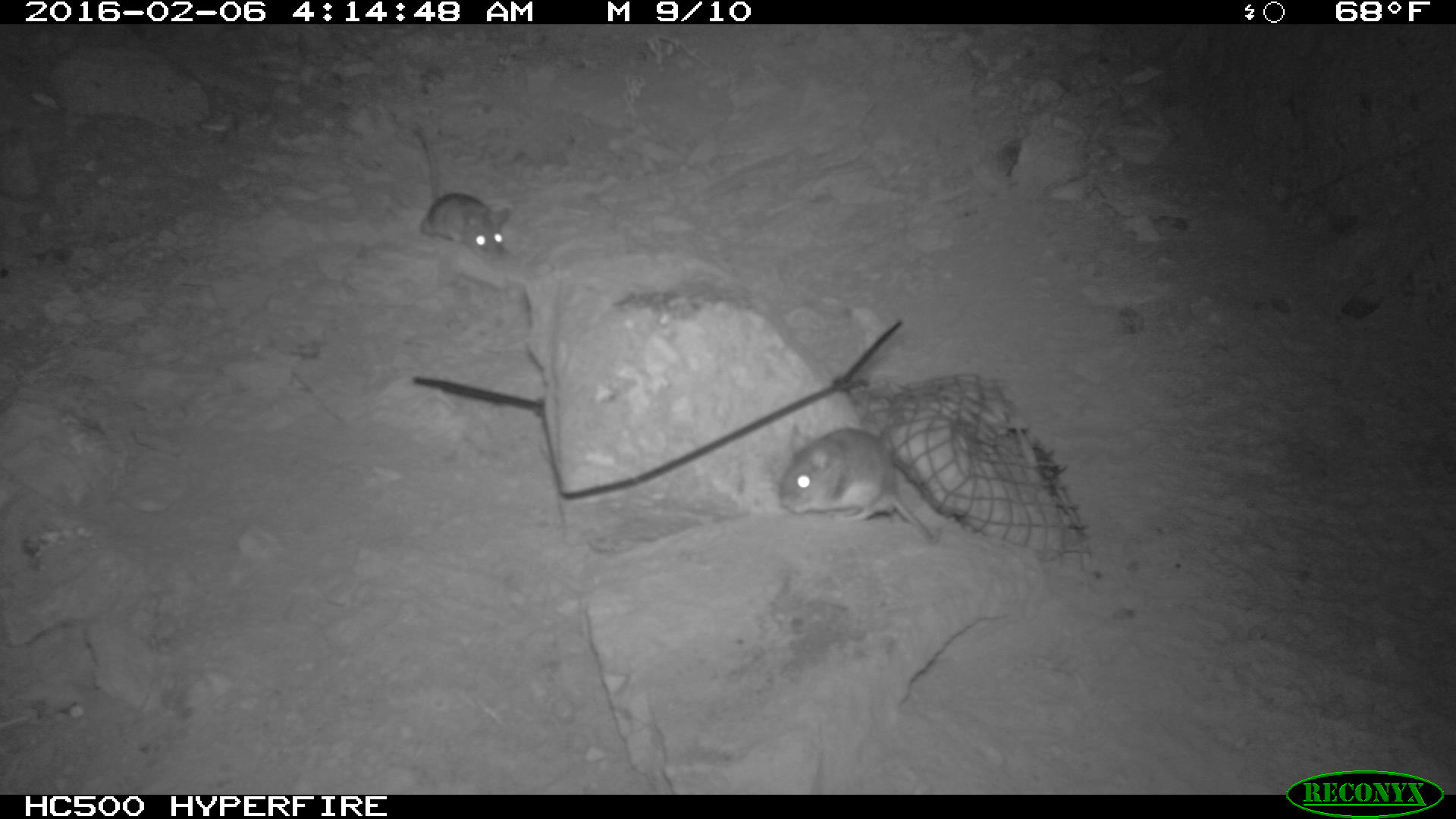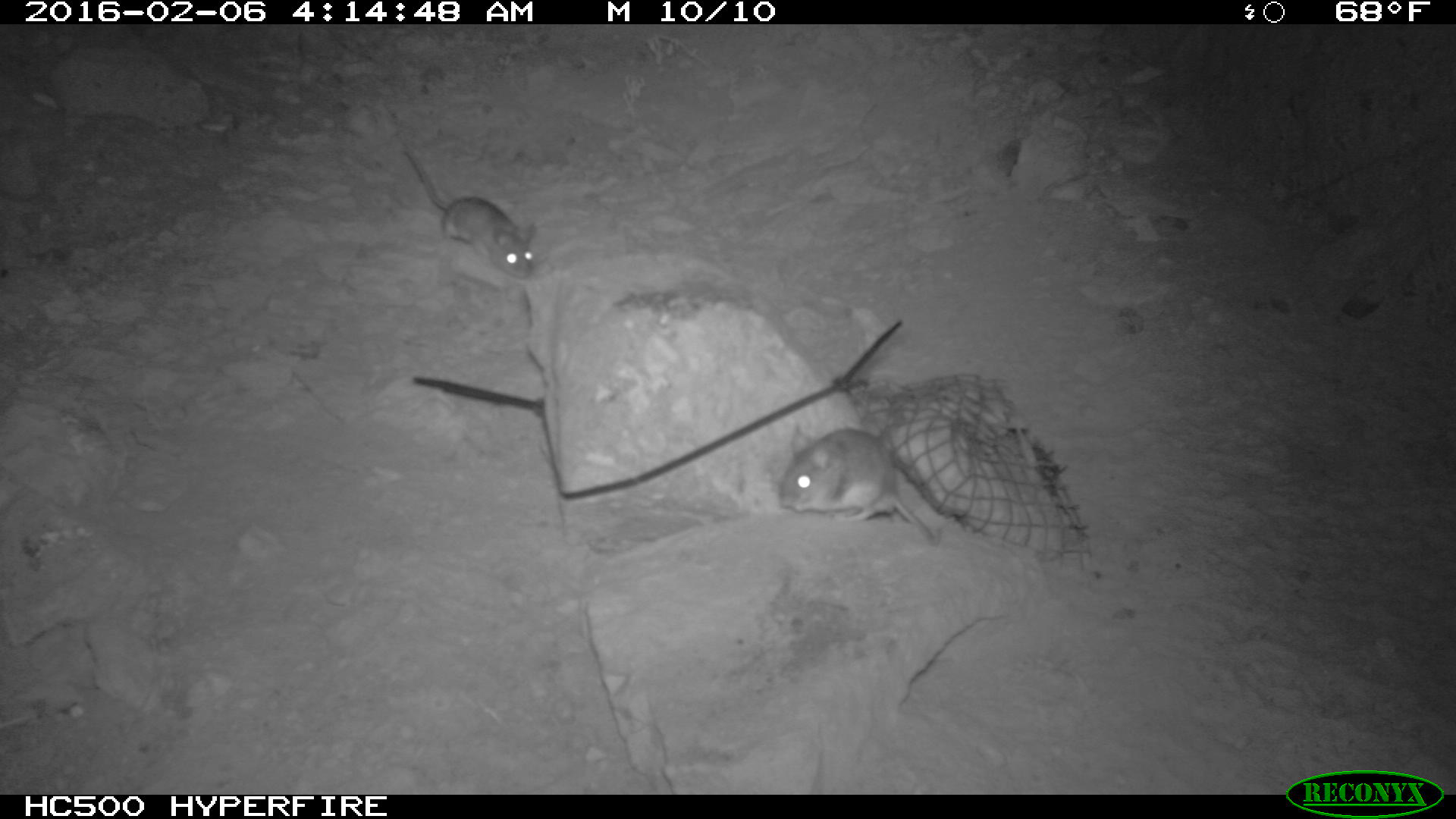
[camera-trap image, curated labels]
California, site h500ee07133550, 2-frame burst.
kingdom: Animalia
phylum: Chordata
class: Mammalia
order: Rodentia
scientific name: Rodentia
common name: rodent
Rodent (Rodentia).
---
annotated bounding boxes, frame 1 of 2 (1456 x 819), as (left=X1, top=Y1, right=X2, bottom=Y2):
rodent: (left=777, top=420, right=937, bottom=541); (left=410, top=122, right=511, bottom=261)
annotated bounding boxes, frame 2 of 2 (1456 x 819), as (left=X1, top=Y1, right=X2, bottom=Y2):
rodent: (left=779, top=425, right=934, bottom=545); (left=400, top=141, right=534, bottom=279)